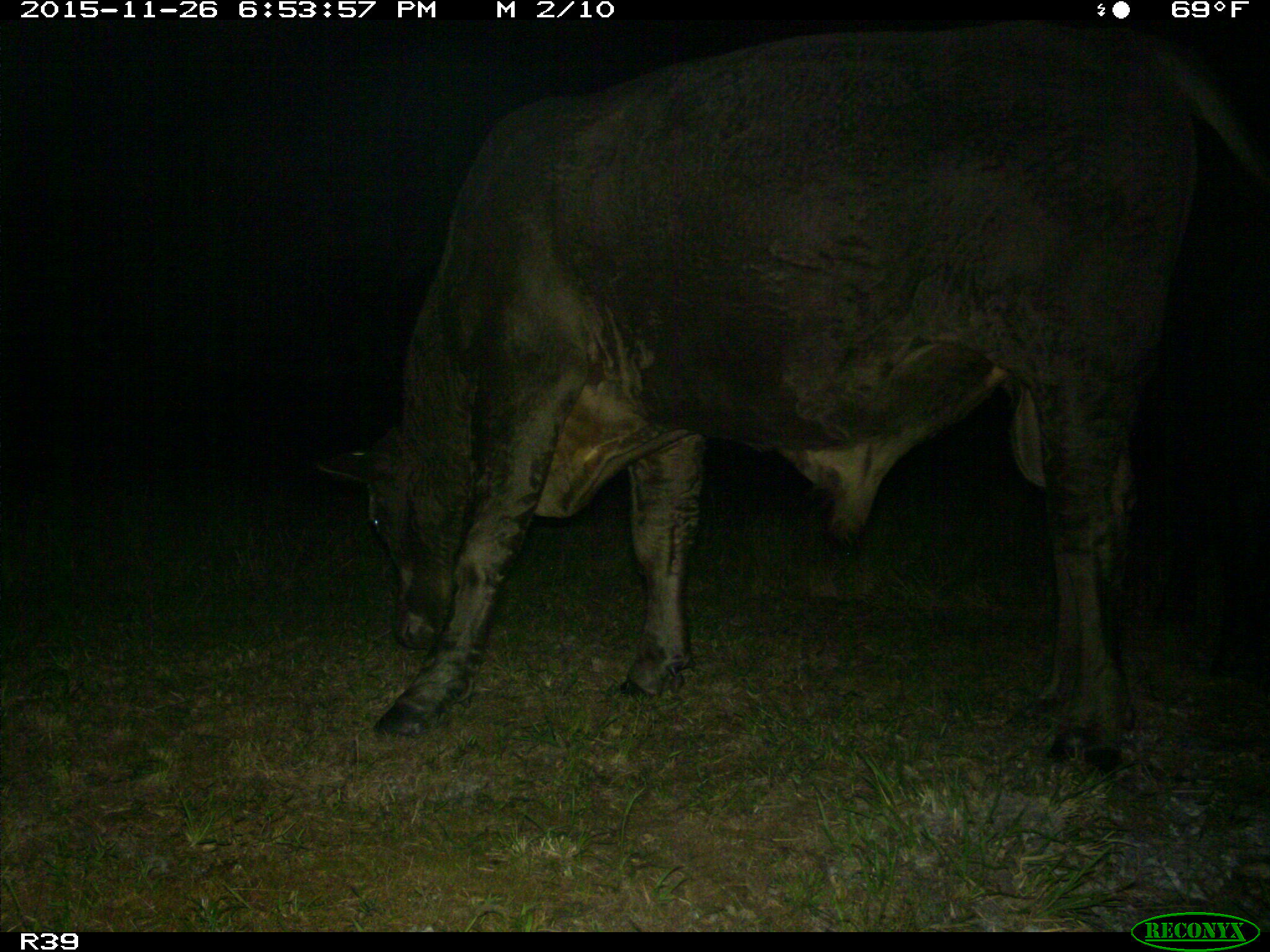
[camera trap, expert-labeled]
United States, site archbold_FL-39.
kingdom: Animalia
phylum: Chordata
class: Mammalia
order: Artiodactyla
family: Bovidae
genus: Bos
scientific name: Bos taurus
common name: domestic cow